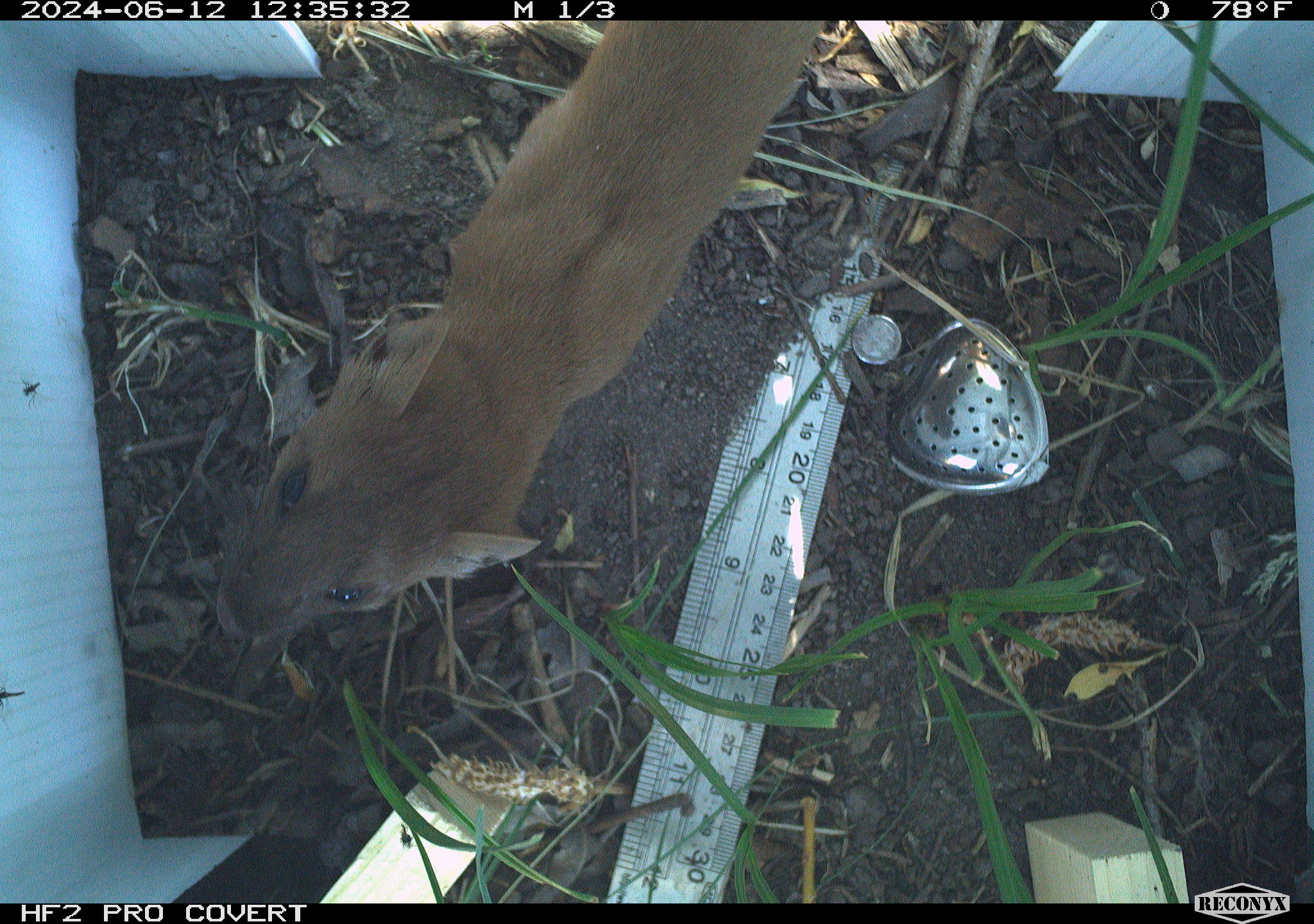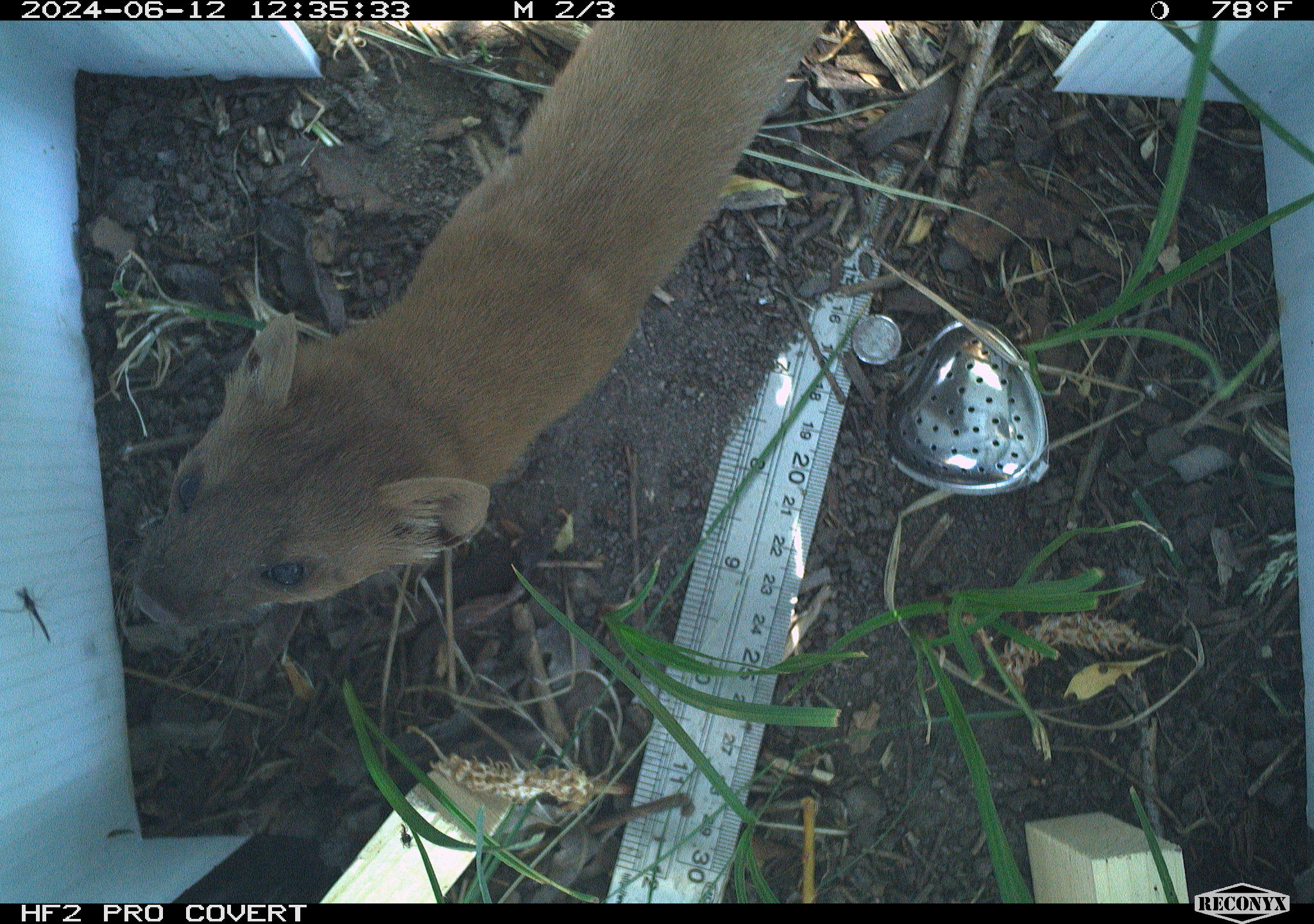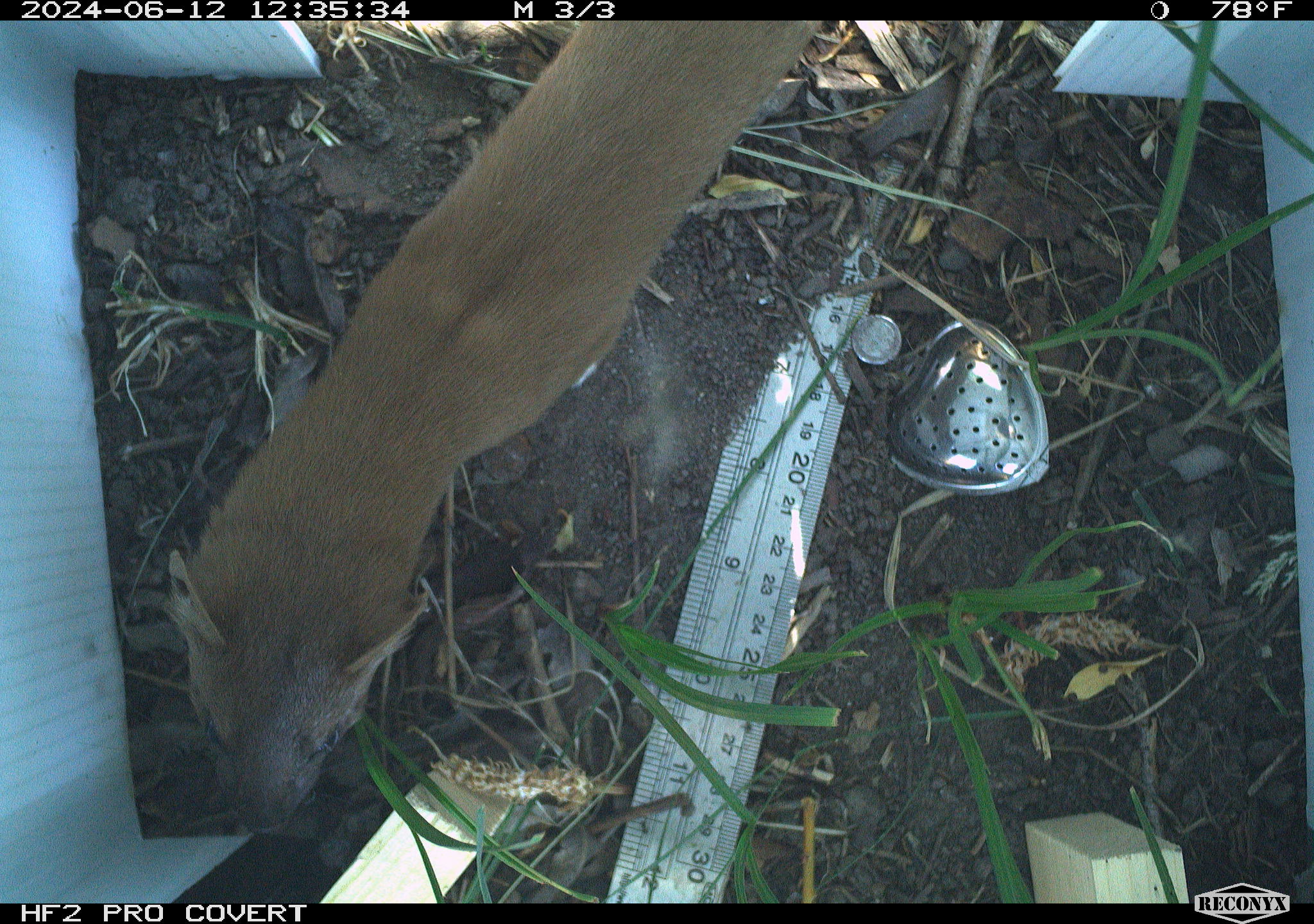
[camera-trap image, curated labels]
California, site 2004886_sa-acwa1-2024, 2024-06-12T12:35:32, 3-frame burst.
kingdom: Animalia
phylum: Chordata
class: Mammalia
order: Carnivora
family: Mustelidae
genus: Neogale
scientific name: Neogale frenata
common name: long-tailed weasel